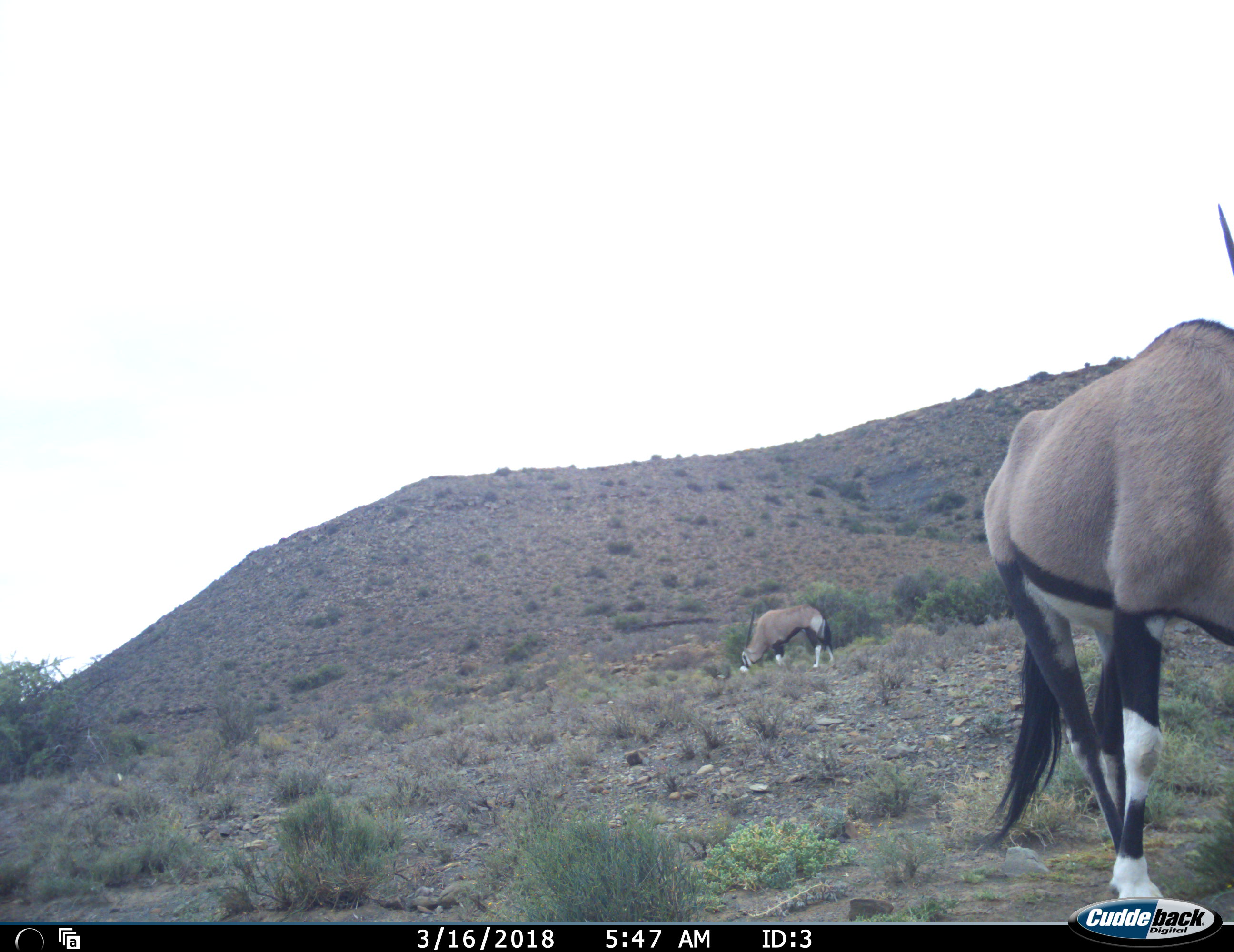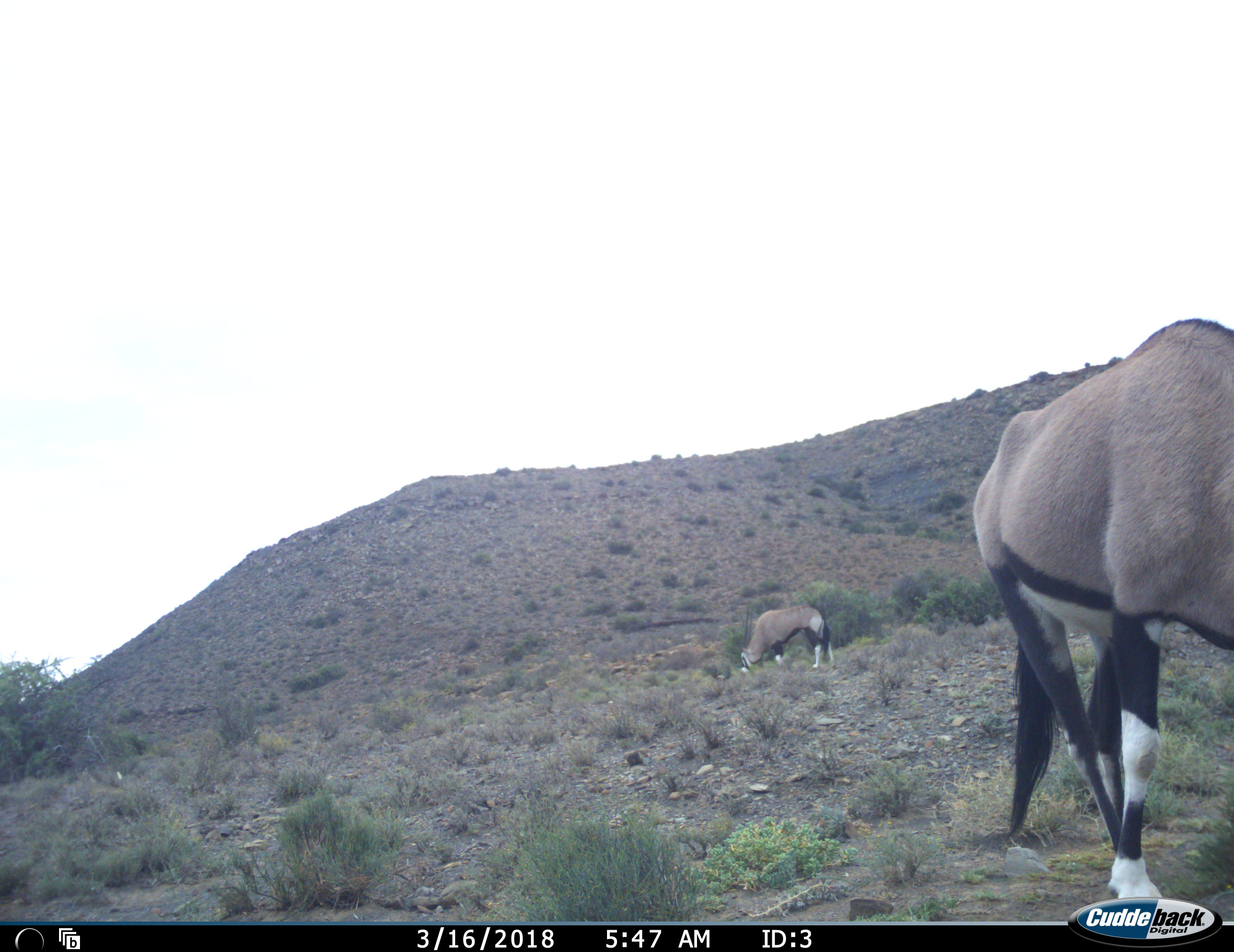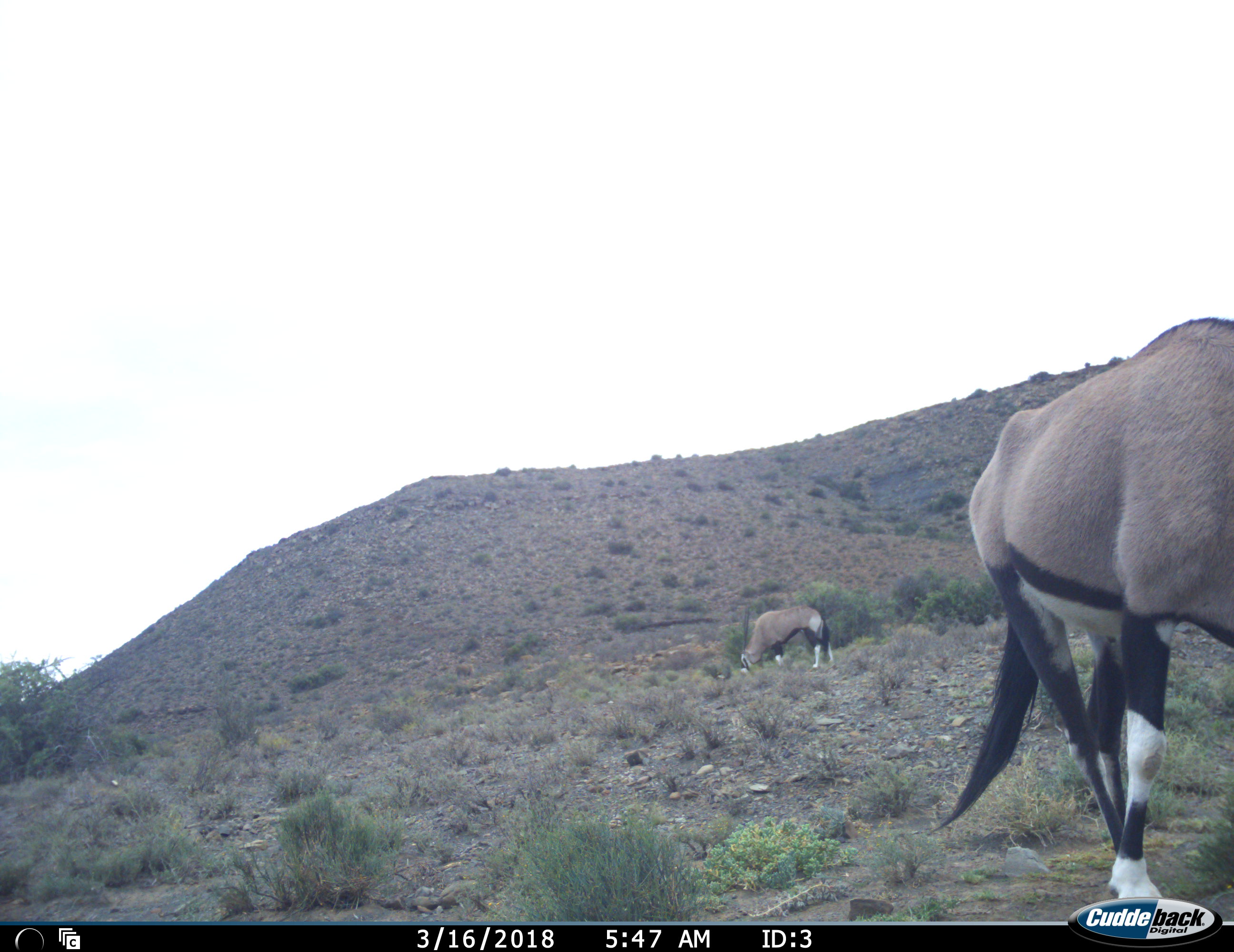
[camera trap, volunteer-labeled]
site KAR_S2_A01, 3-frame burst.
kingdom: Animalia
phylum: Chordata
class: Mammalia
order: Artiodactyla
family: Bovidae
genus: Oryx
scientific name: Oryx gazella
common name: gemsbok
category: oryx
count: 2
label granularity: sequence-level